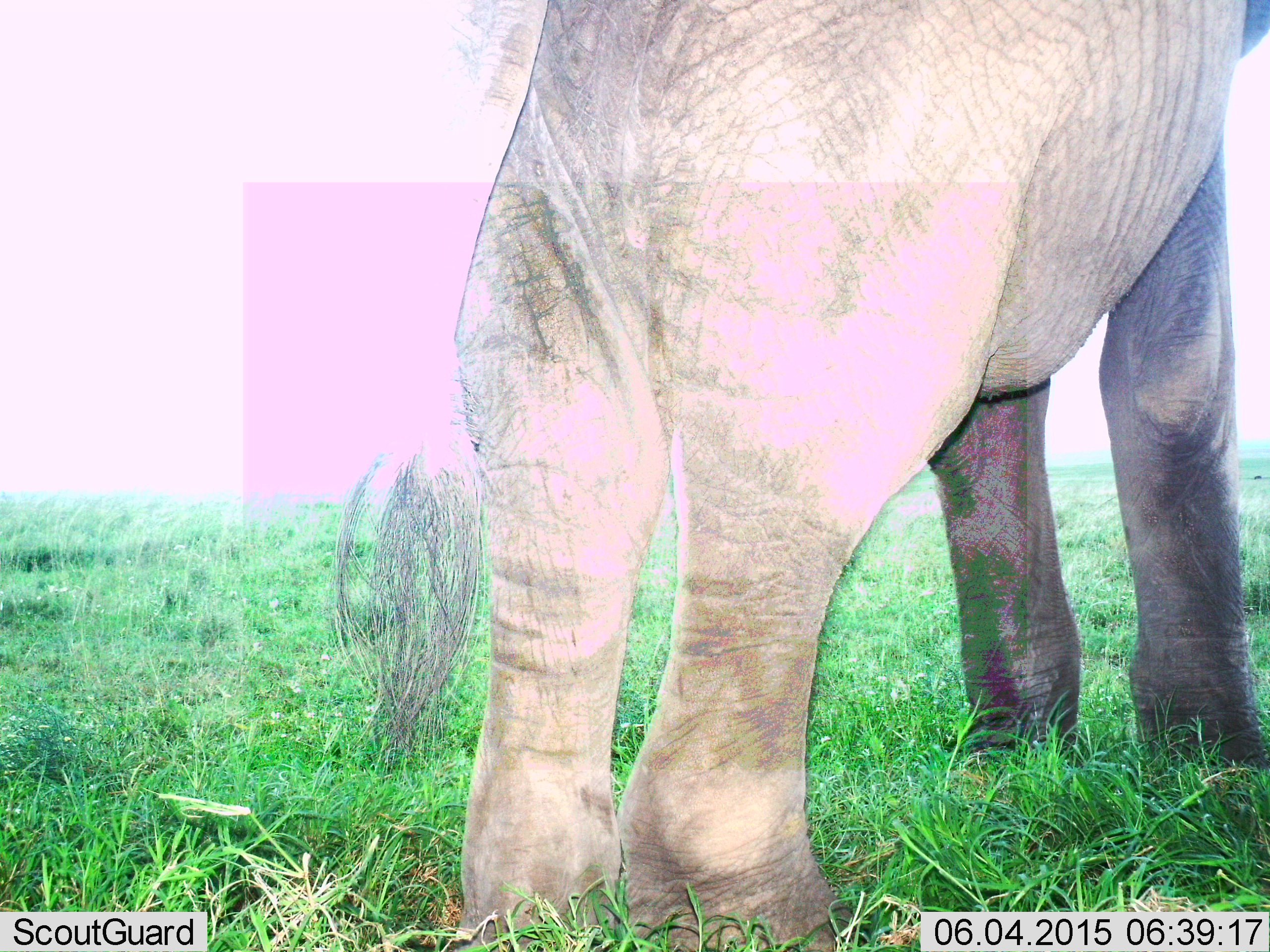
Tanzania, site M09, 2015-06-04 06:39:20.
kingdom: Animalia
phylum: Chordata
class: Mammalia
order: Proboscidea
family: Elephantidae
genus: Loxodonta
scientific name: Loxodonta africana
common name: african bush elephant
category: elephant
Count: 1.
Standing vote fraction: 100%.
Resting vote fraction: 10%.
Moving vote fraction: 0%.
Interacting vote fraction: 0%.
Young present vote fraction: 10%.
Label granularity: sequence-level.